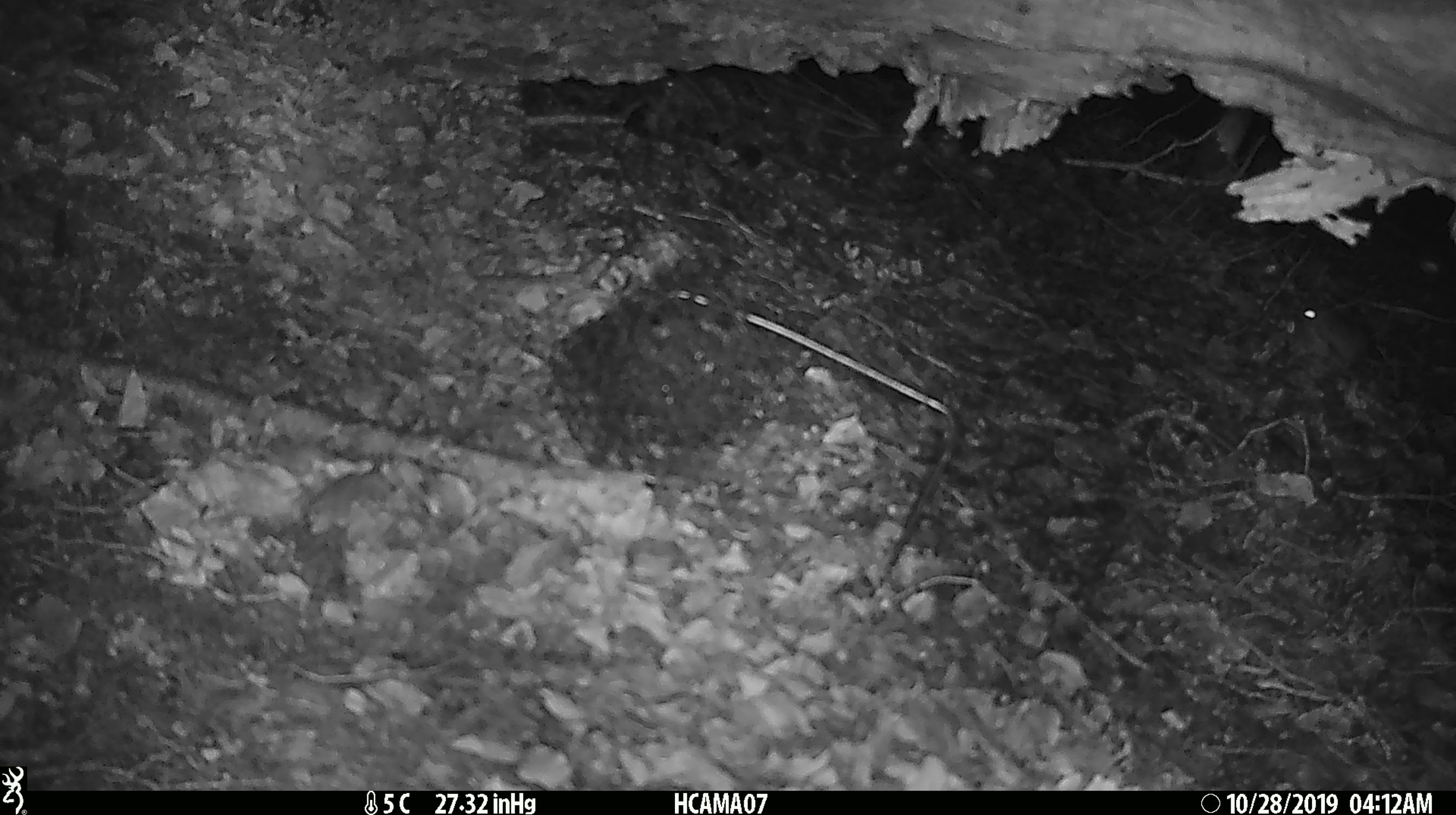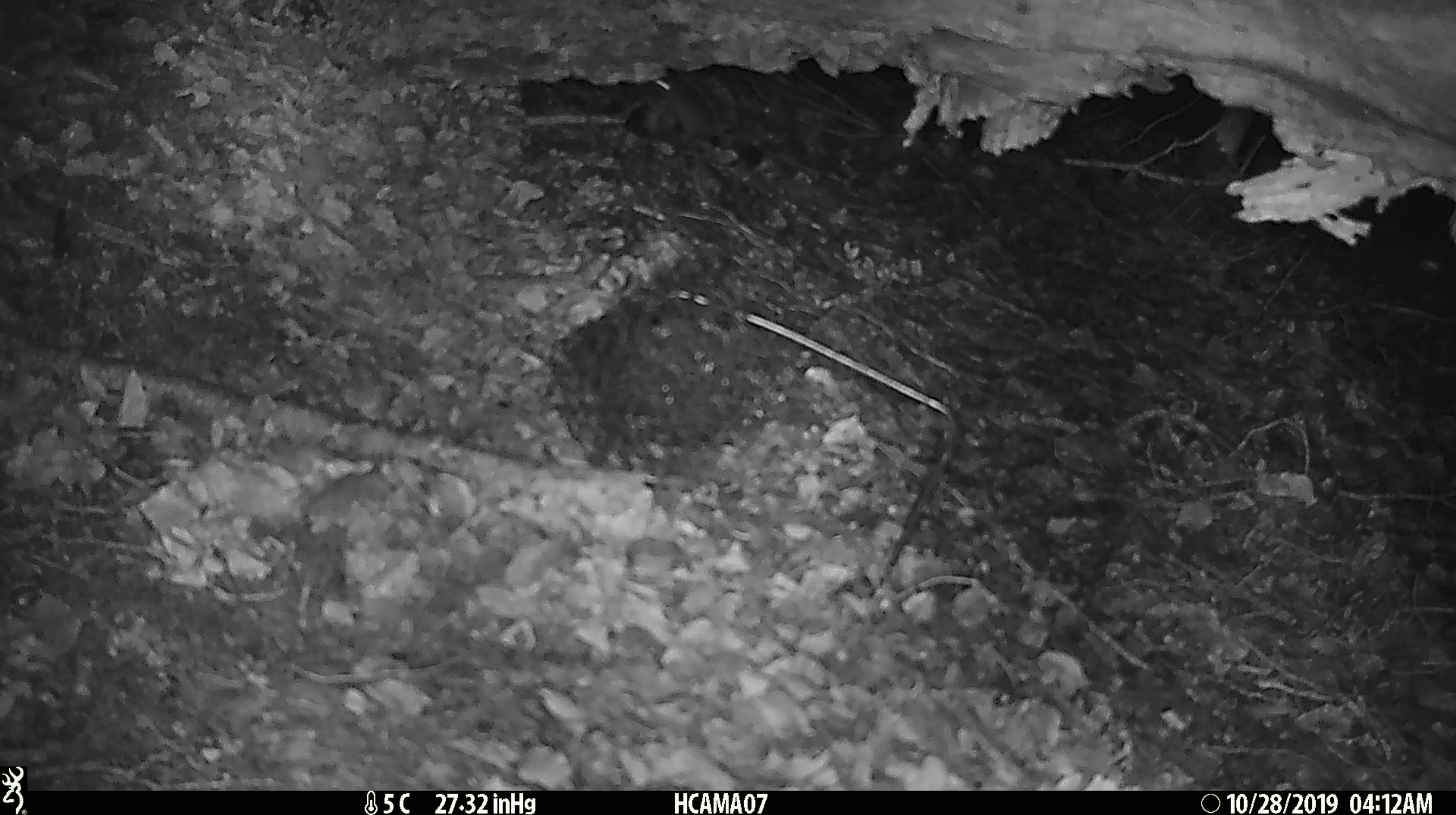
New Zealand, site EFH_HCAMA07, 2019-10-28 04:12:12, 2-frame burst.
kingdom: Animalia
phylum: Chordata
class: Mammalia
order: Rodentia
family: Muridae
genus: Mus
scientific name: Mus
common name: mouse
Mouse (Mus).